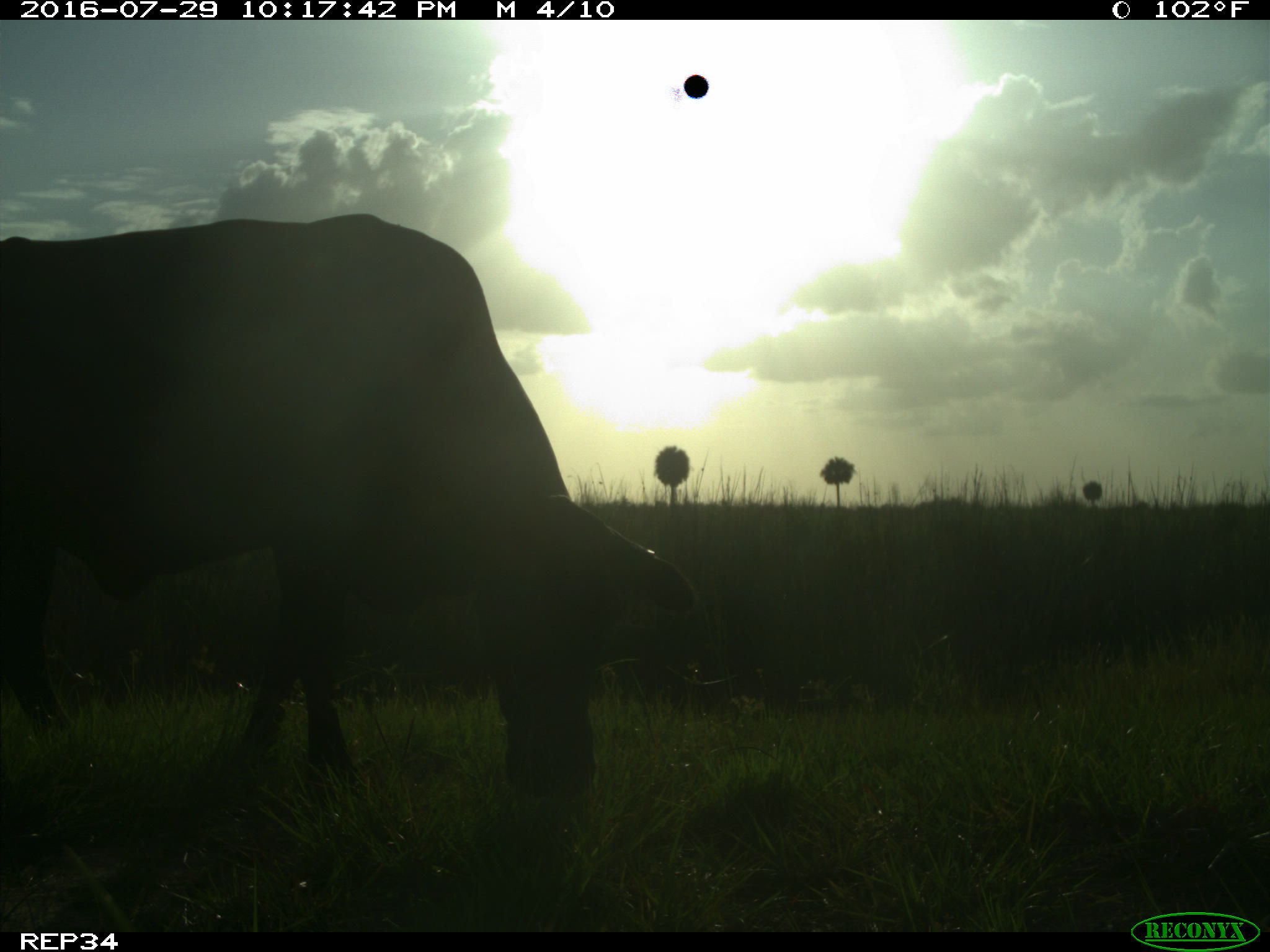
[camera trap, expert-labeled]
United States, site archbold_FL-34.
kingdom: Animalia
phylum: Chordata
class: Mammalia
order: Artiodactyla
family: Bovidae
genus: Bos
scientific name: Bos taurus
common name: domestic cow